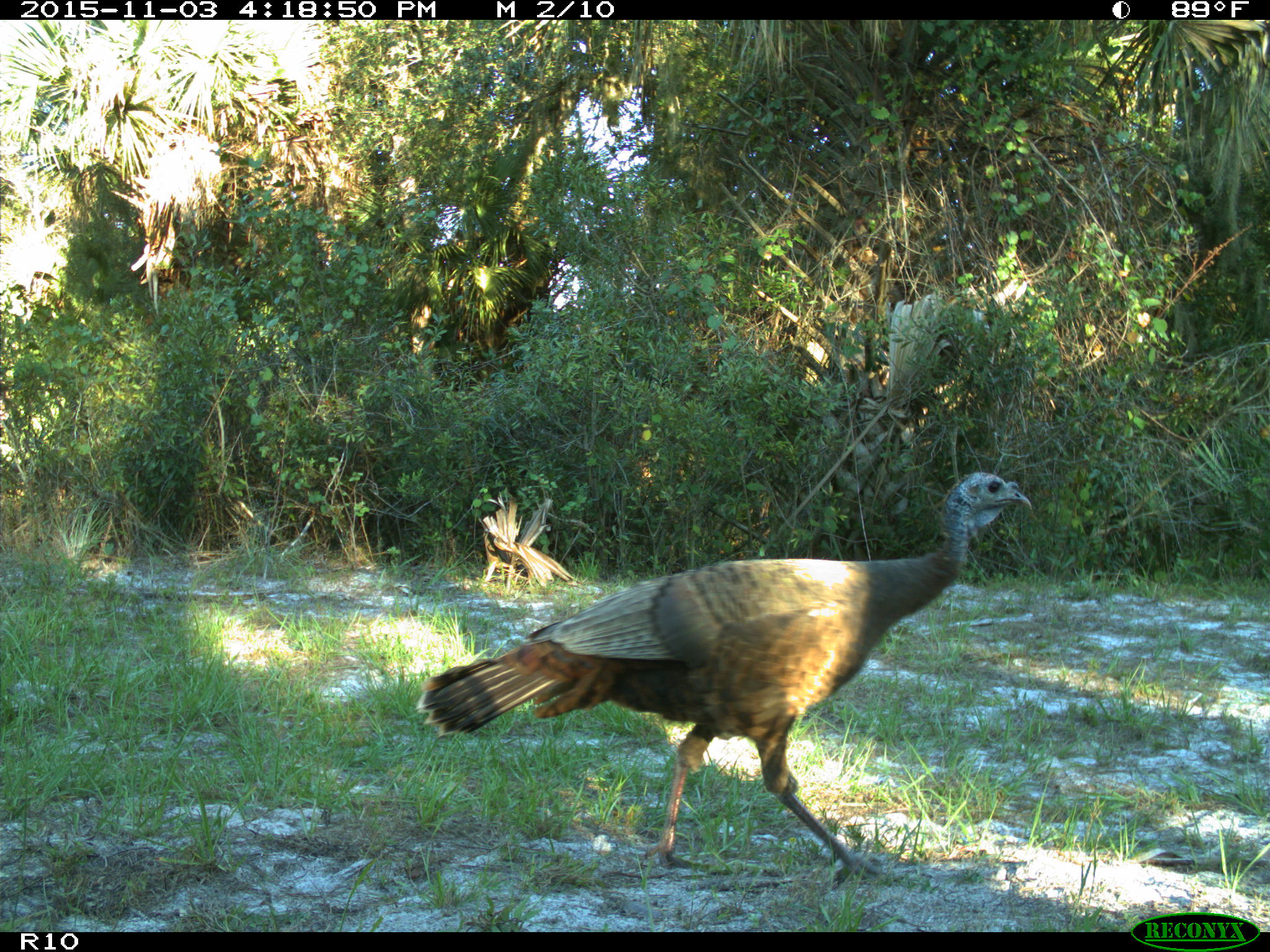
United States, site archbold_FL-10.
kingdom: Animalia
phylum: Chordata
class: Aves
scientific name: Aves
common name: birds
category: unidentified bird